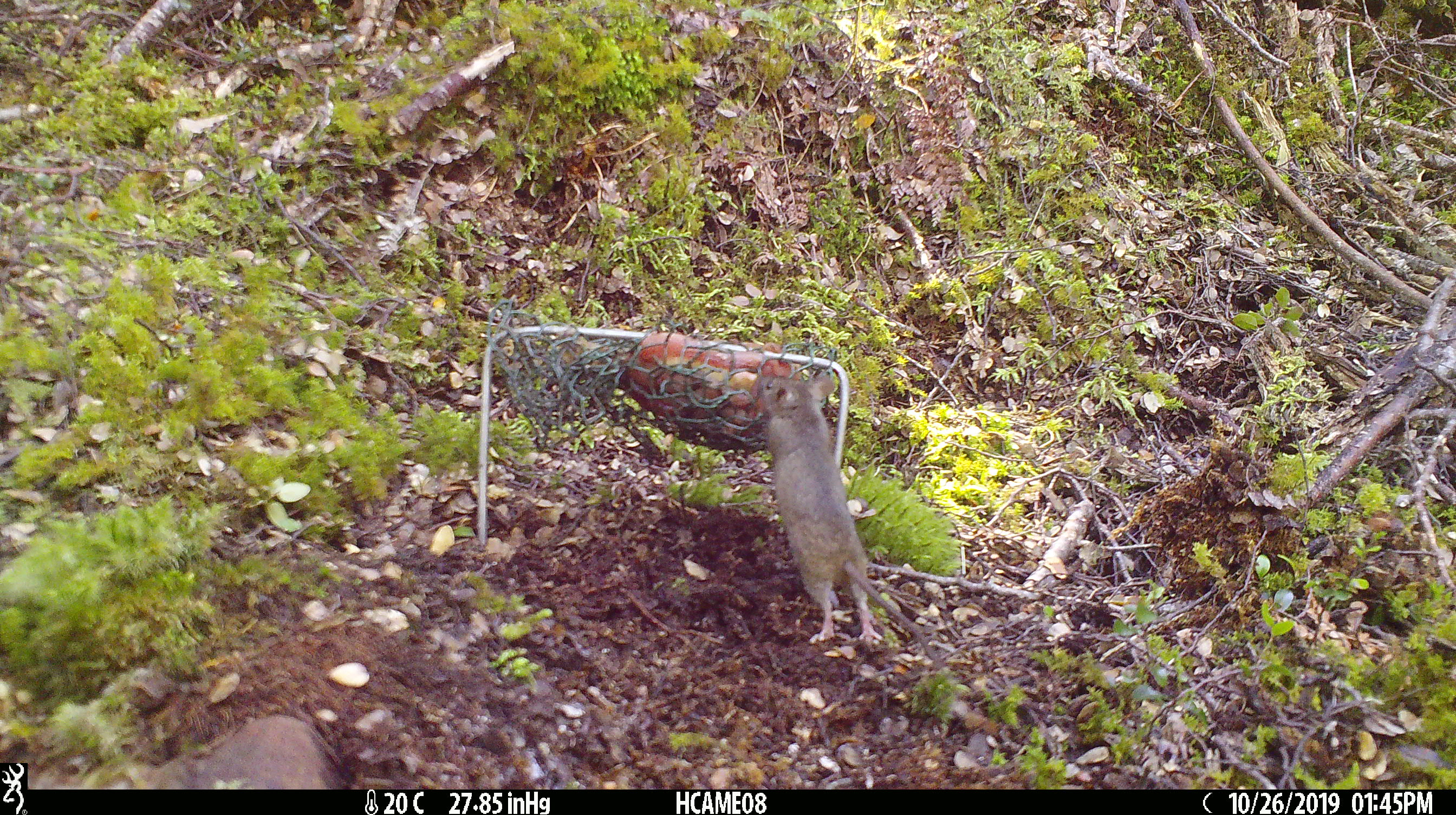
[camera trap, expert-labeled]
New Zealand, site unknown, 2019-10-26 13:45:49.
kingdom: Animalia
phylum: Chordata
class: Mammalia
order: Rodentia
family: Muridae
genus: Mus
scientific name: Mus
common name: mouse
Mouse (Mus).